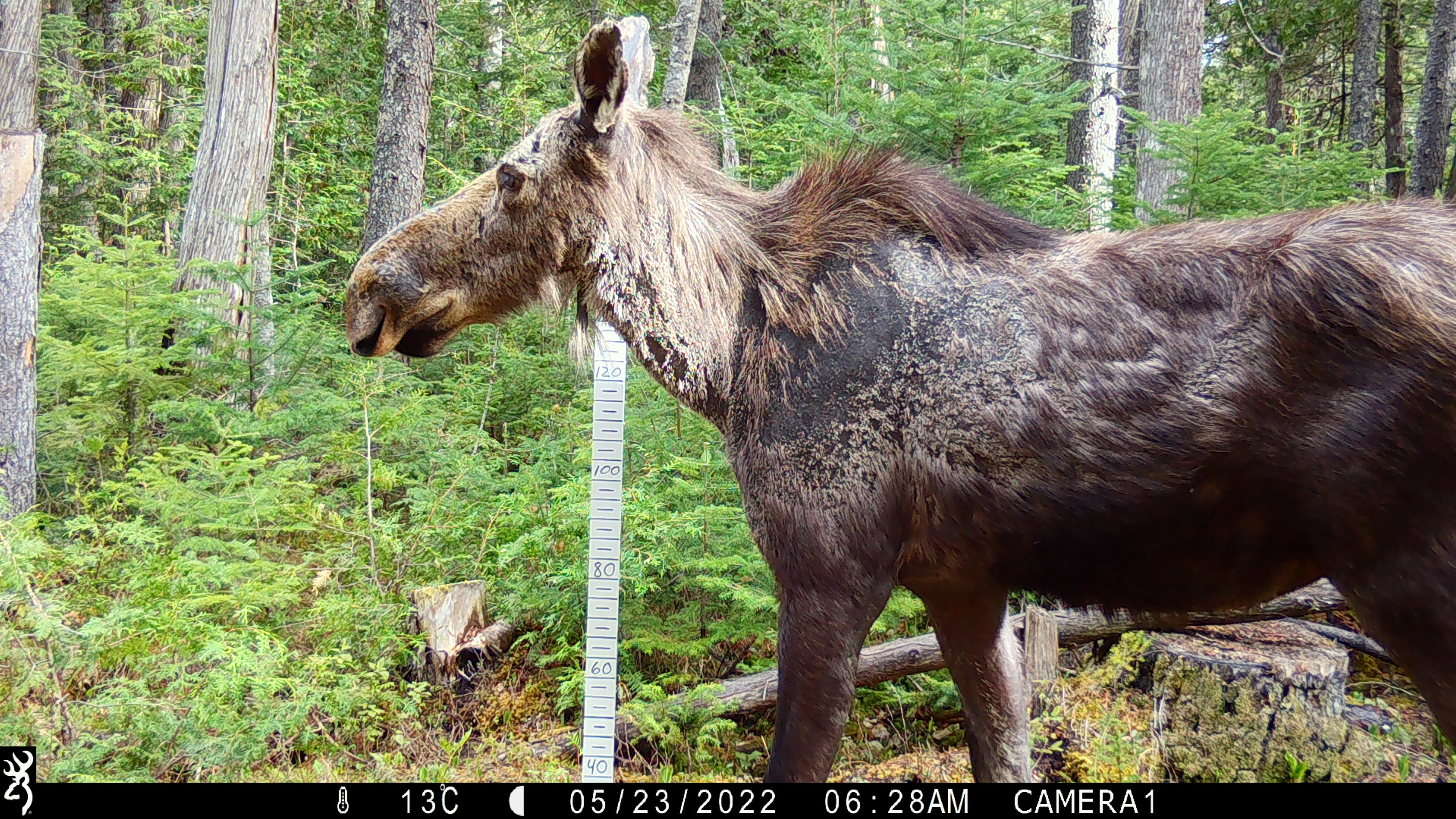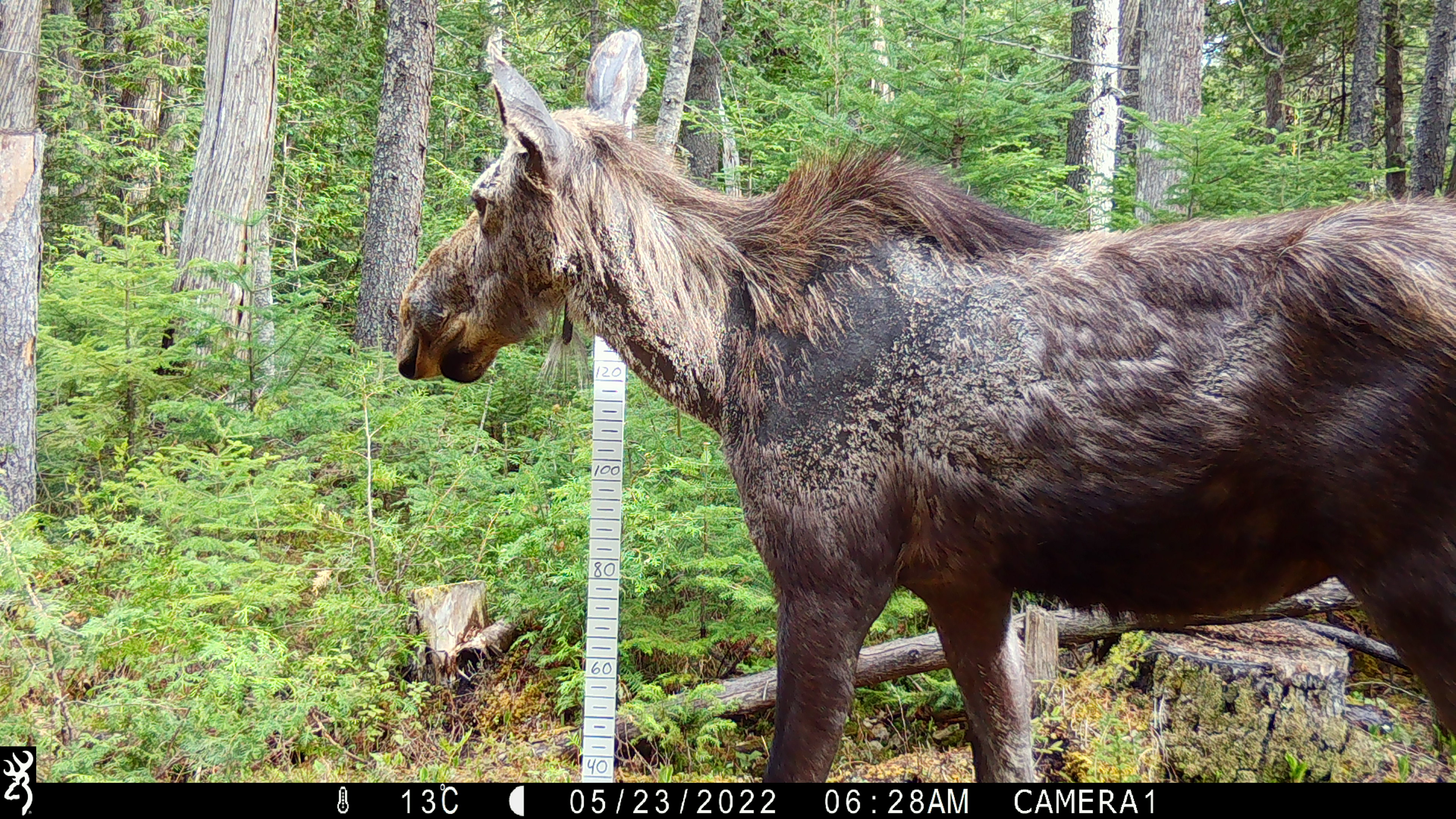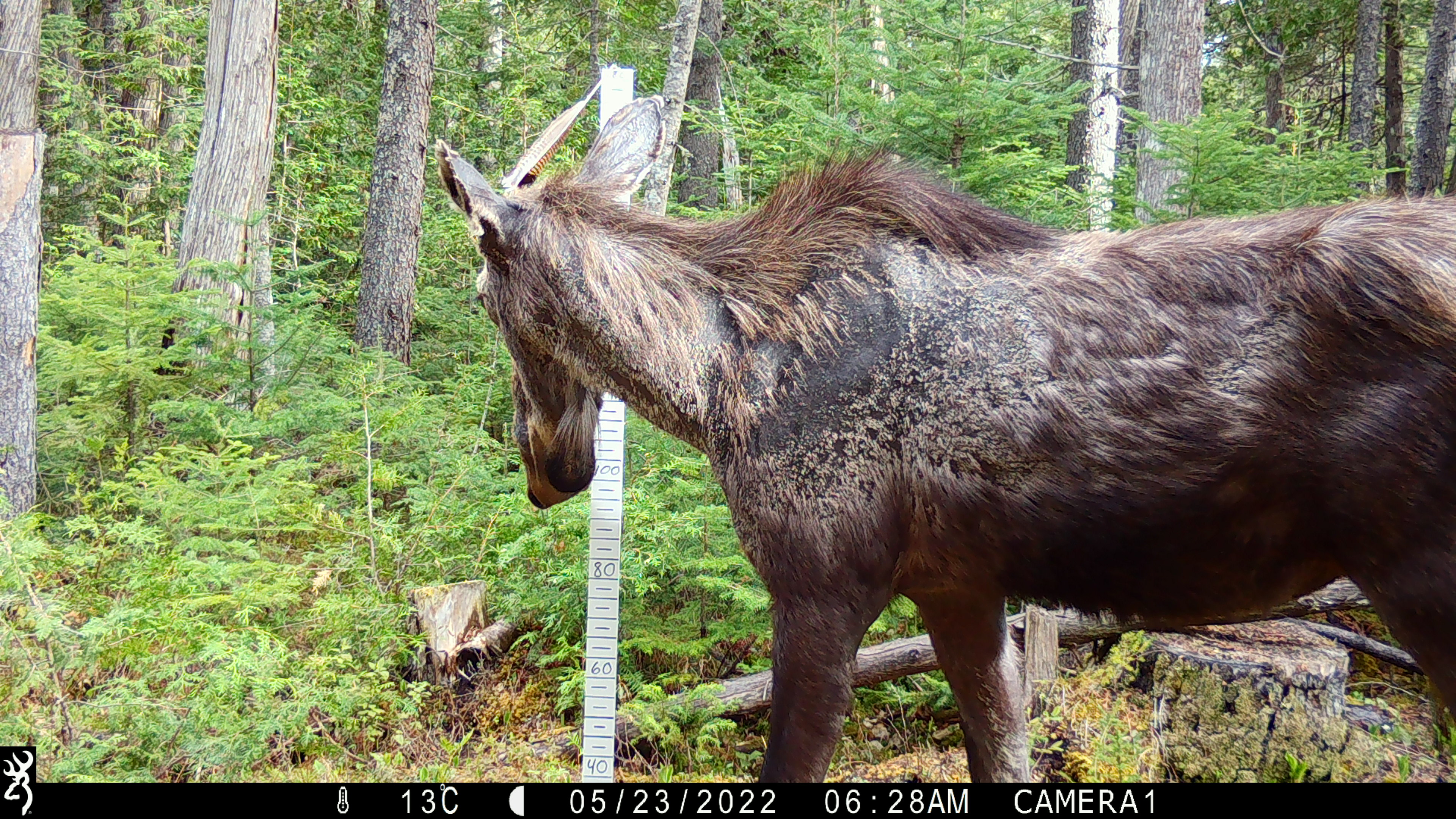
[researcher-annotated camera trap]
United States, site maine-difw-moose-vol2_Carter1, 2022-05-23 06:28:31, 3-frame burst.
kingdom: Animalia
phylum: Chordata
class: Mammalia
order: Artiodactyla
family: Cervidae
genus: Alces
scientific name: Alces alces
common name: moose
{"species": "moose (Alces alces)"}